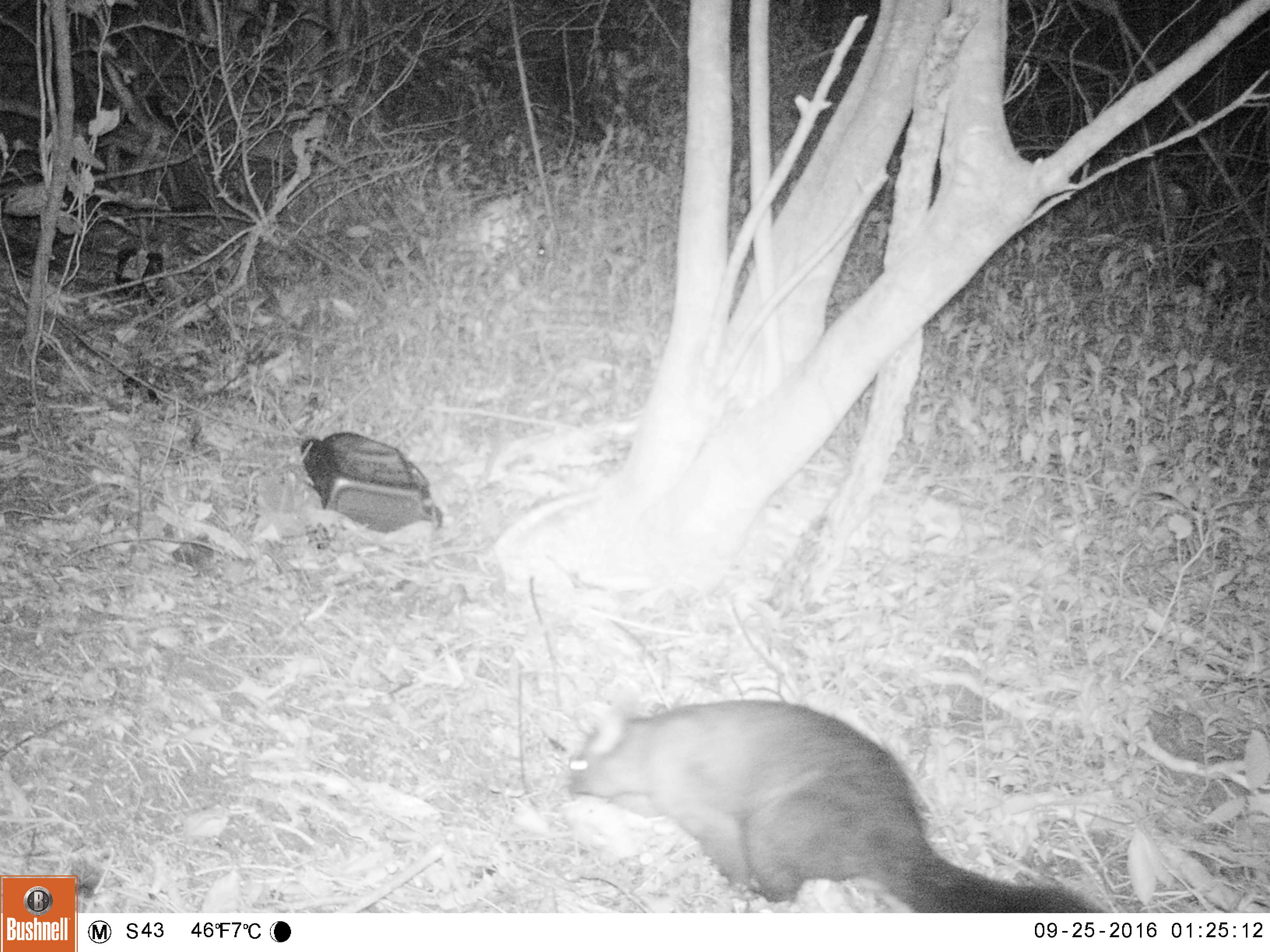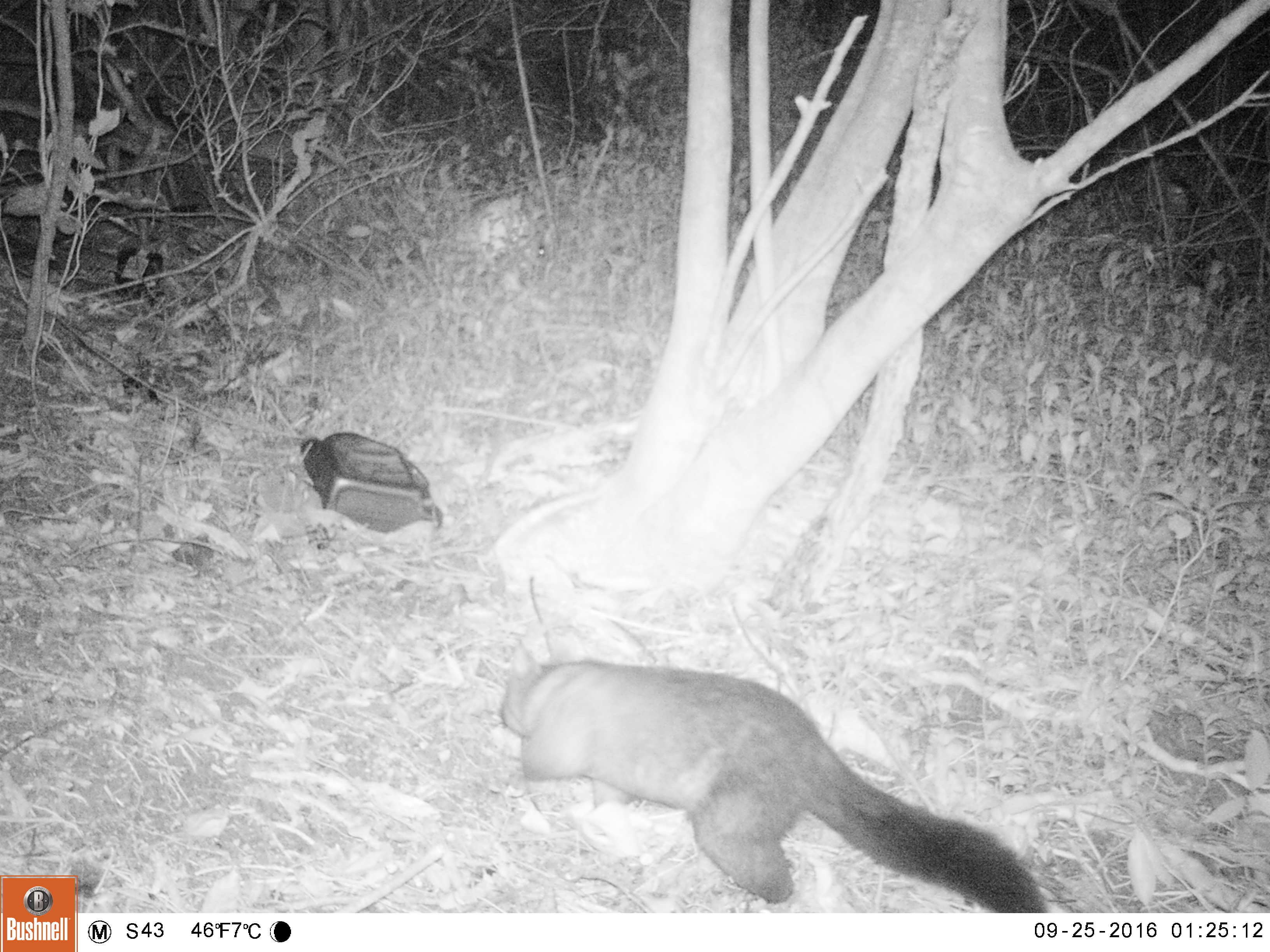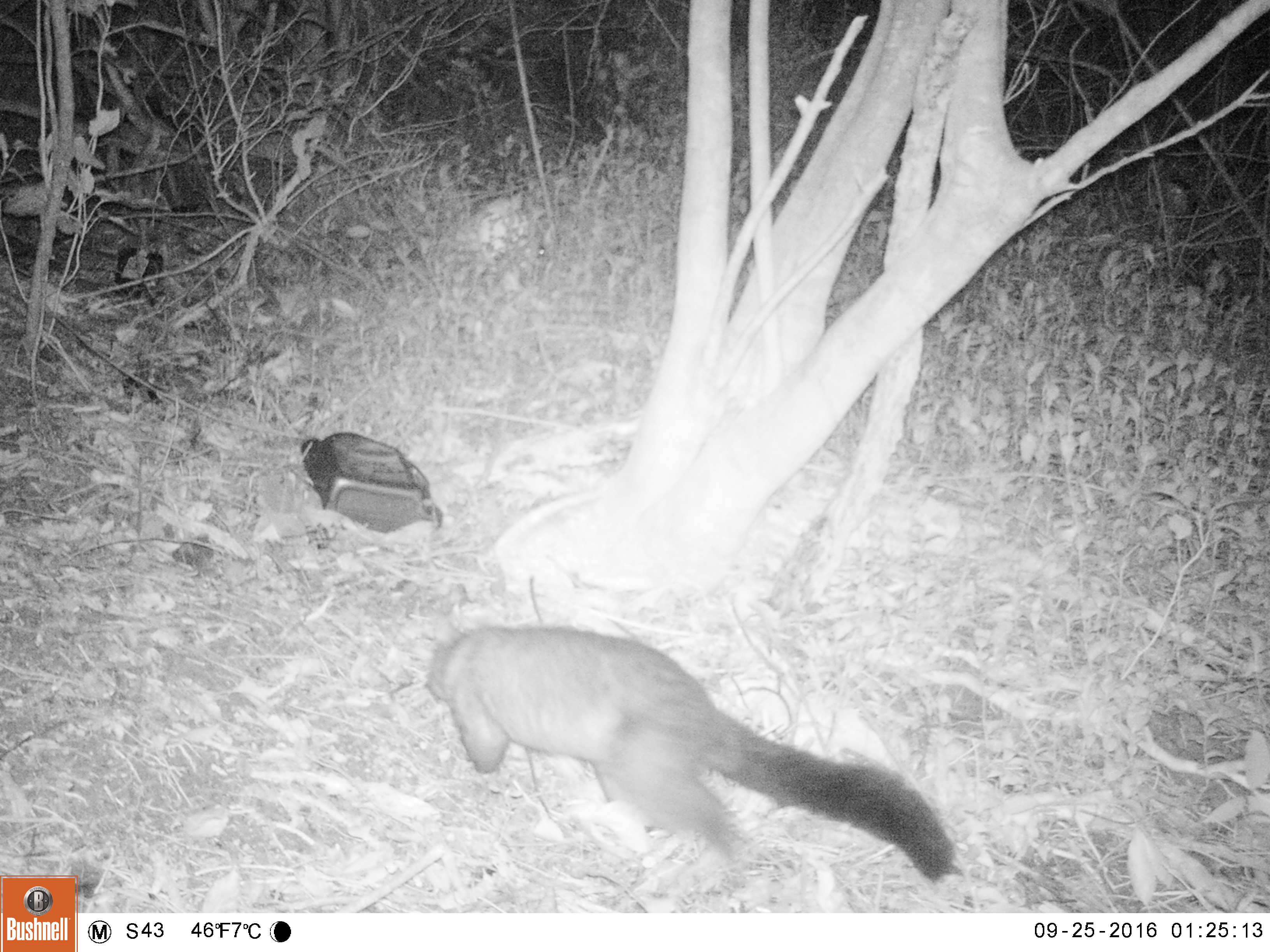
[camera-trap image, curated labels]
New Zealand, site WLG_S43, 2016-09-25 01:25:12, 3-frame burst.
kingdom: Animalia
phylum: Chordata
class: Mammalia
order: Diprotodontia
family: Phalangeridae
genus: Trichosurus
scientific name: Trichosurus vulpecula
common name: common brushtail possum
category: possum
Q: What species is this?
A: Possum (common brushtail possum) (Trichosurus vulpecula).